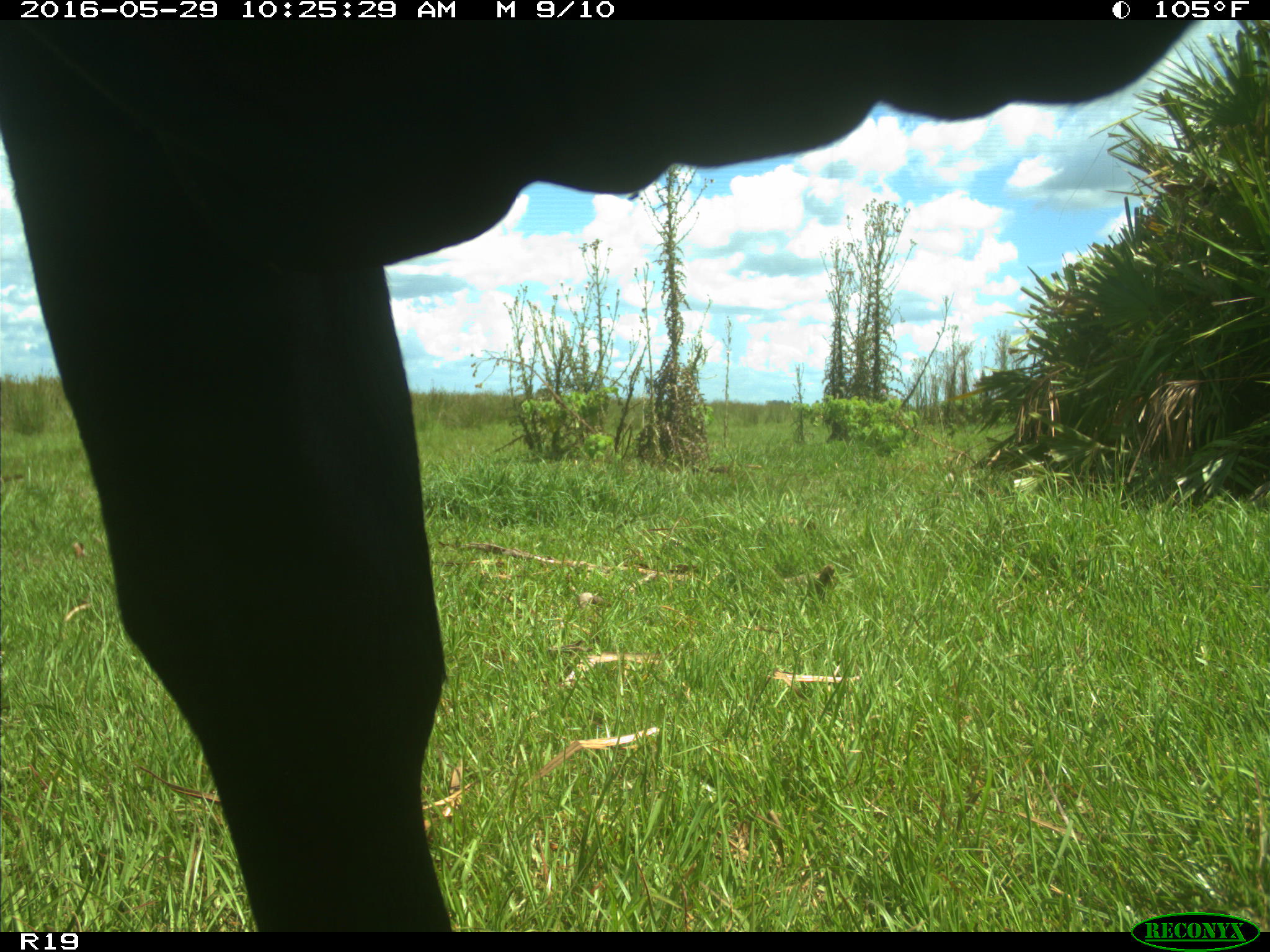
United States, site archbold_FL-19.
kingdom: Animalia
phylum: Chordata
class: Mammalia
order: Artiodactyla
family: Bovidae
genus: Bos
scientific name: Bos taurus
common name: domestic cow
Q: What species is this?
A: Bos taurus (domestic cow).